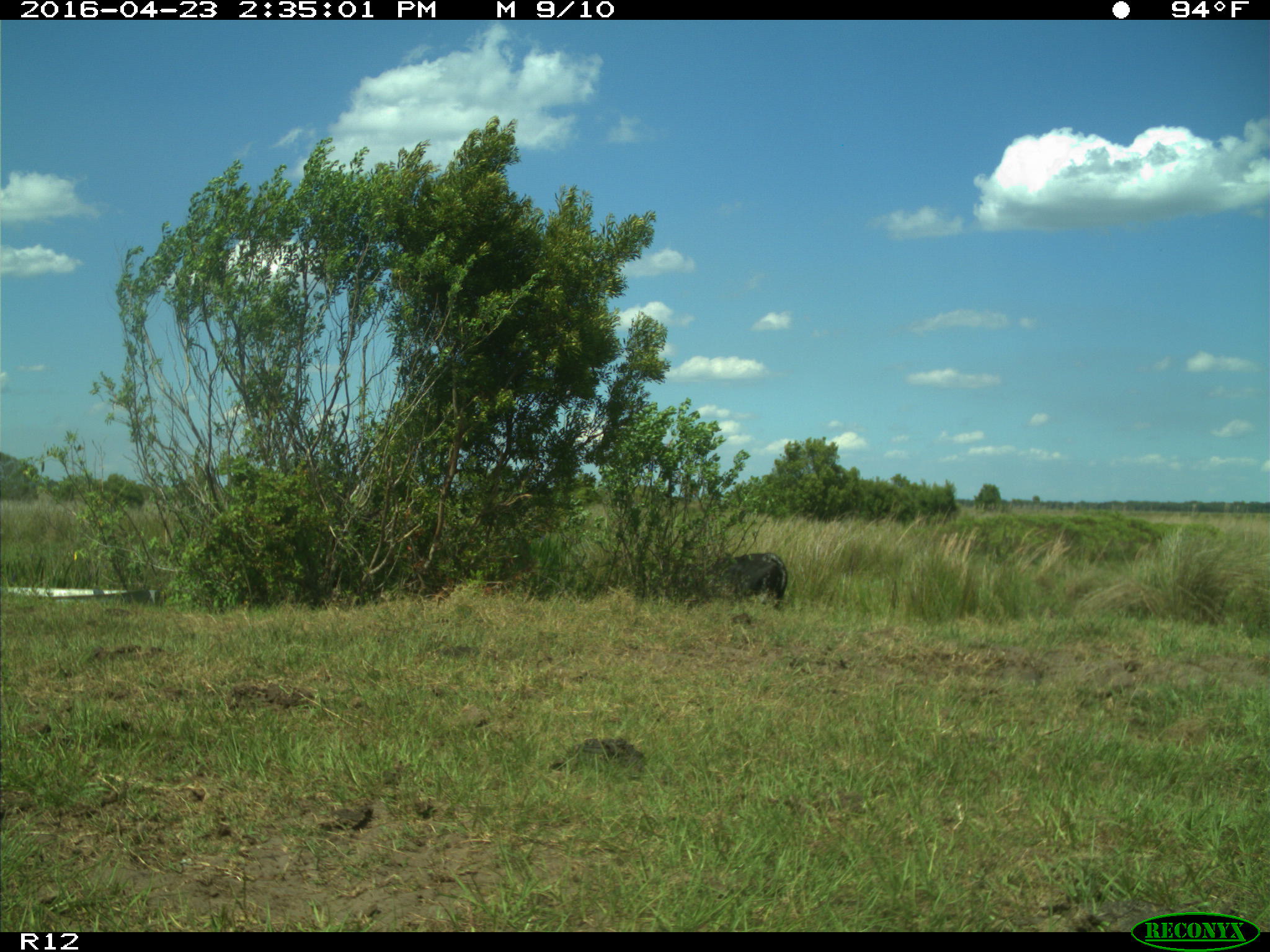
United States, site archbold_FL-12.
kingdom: Animalia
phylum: Chordata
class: Mammalia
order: Artiodactyla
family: Bovidae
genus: Bos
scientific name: Bos taurus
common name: domestic cow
Bos taurus (domestic cow).